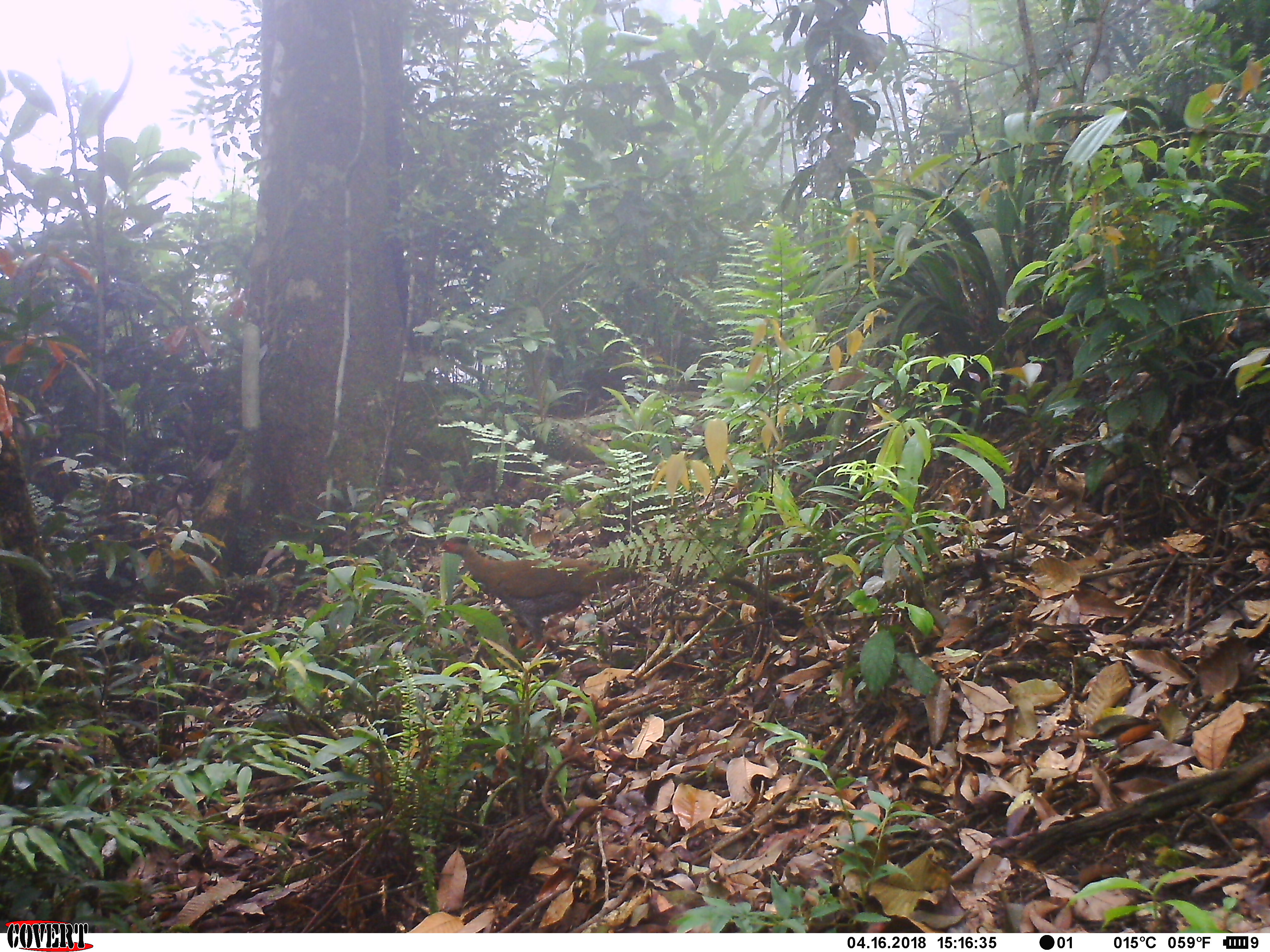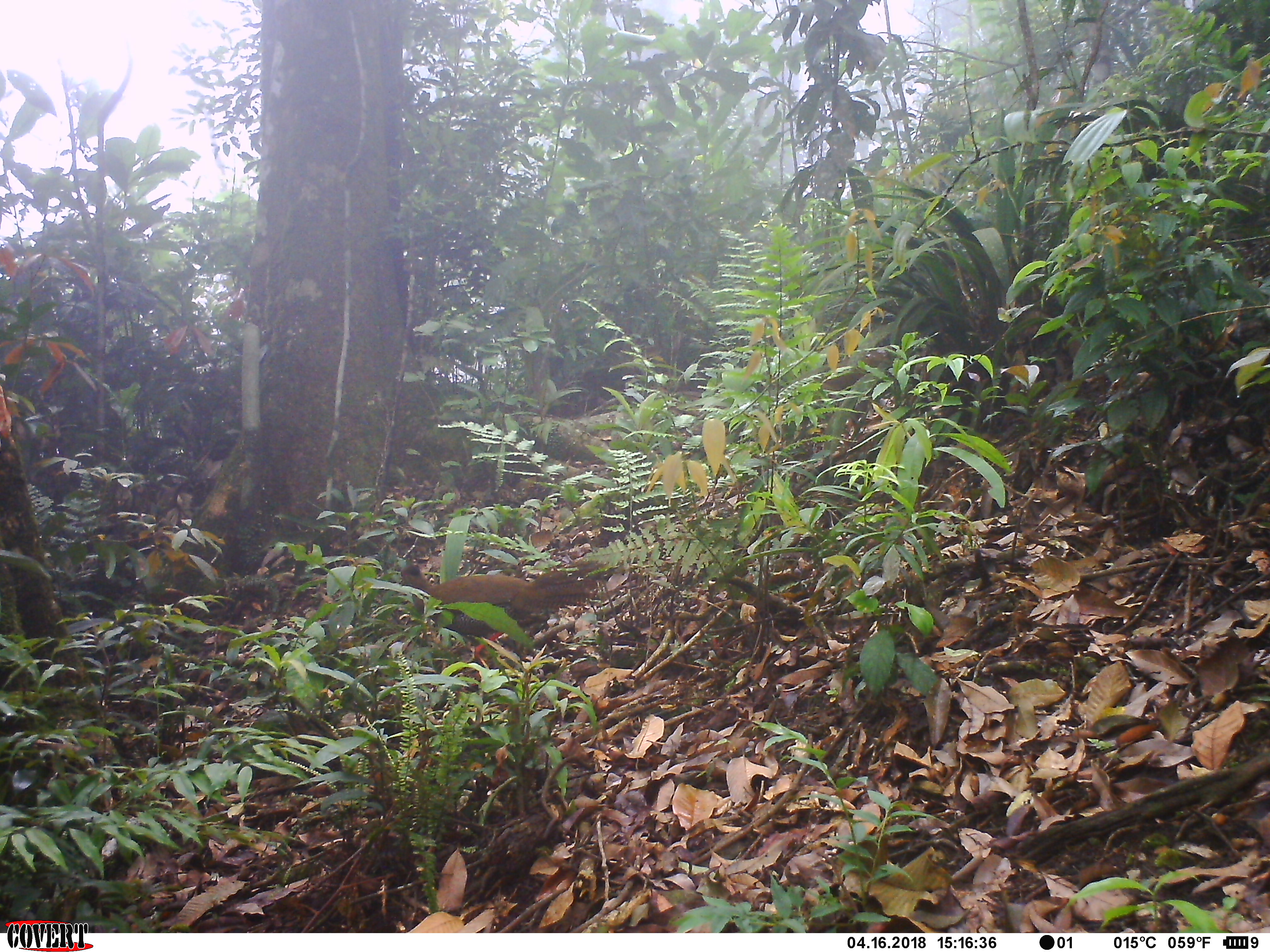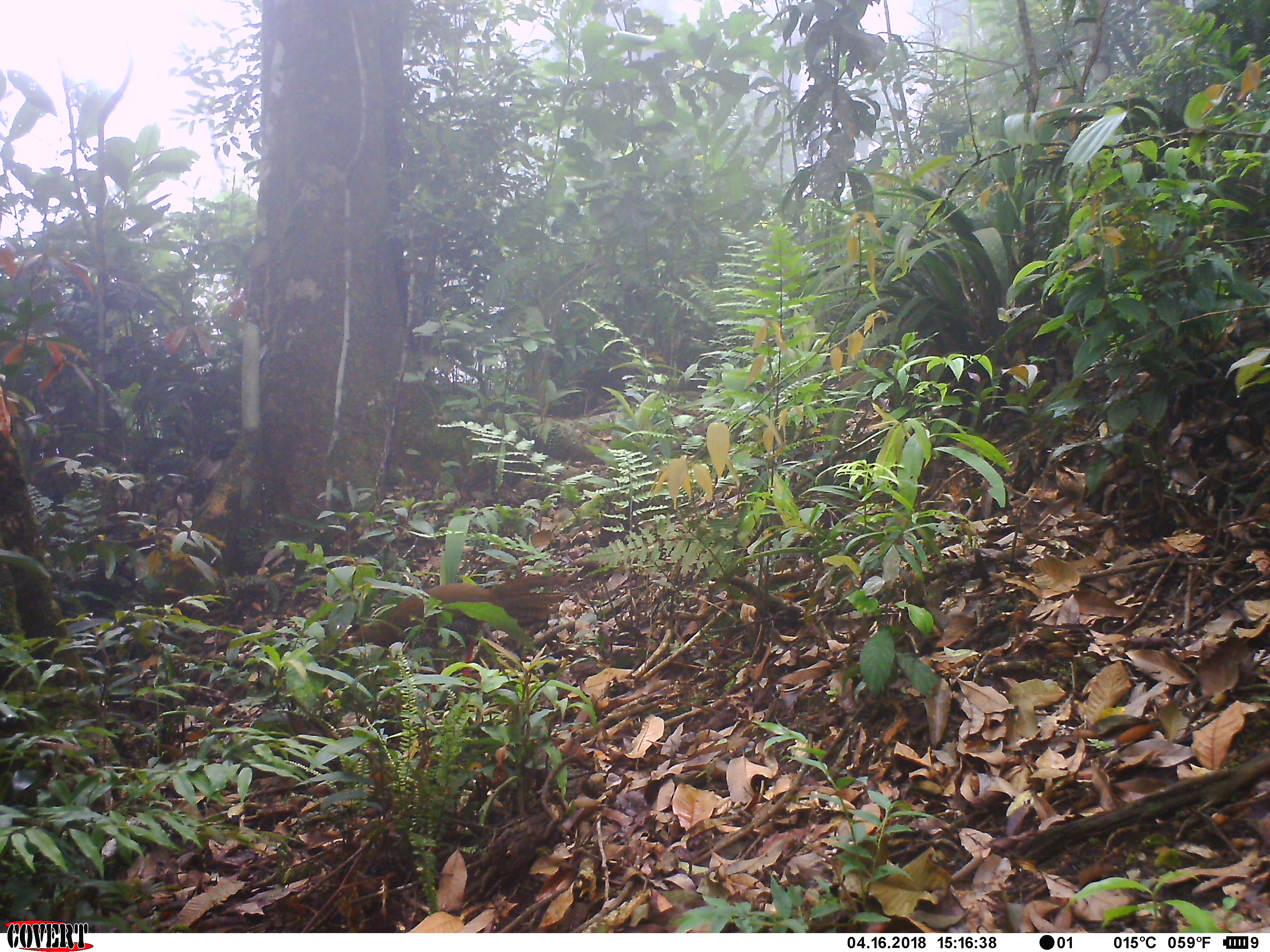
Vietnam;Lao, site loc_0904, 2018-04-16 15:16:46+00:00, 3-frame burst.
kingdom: Animalia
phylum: Chordata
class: Aves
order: Galliformes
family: Phasianidae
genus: Lophura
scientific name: Lophura nycthemera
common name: silver pheasant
Silver pheasant (Lophura nycthemera). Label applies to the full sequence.